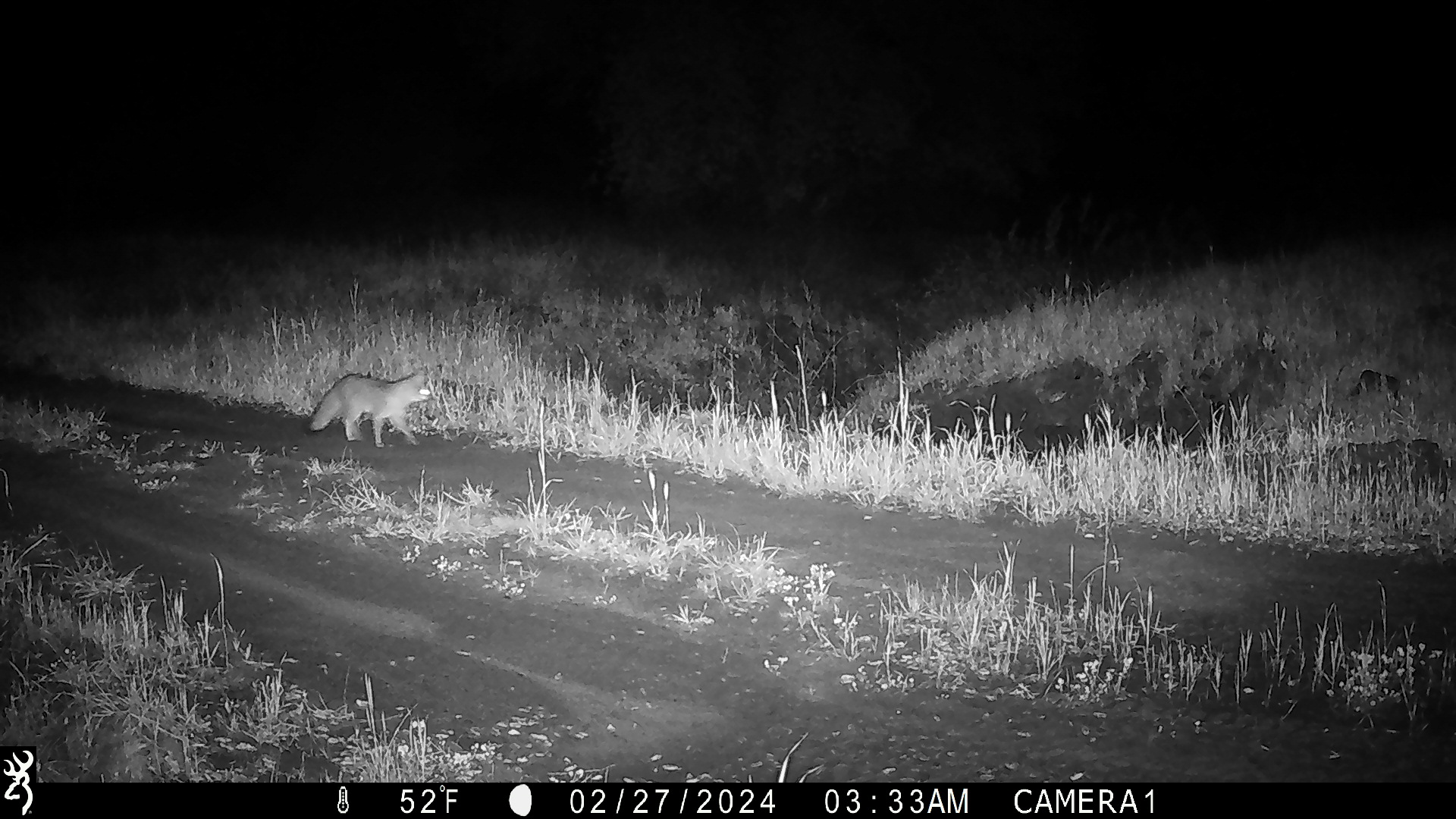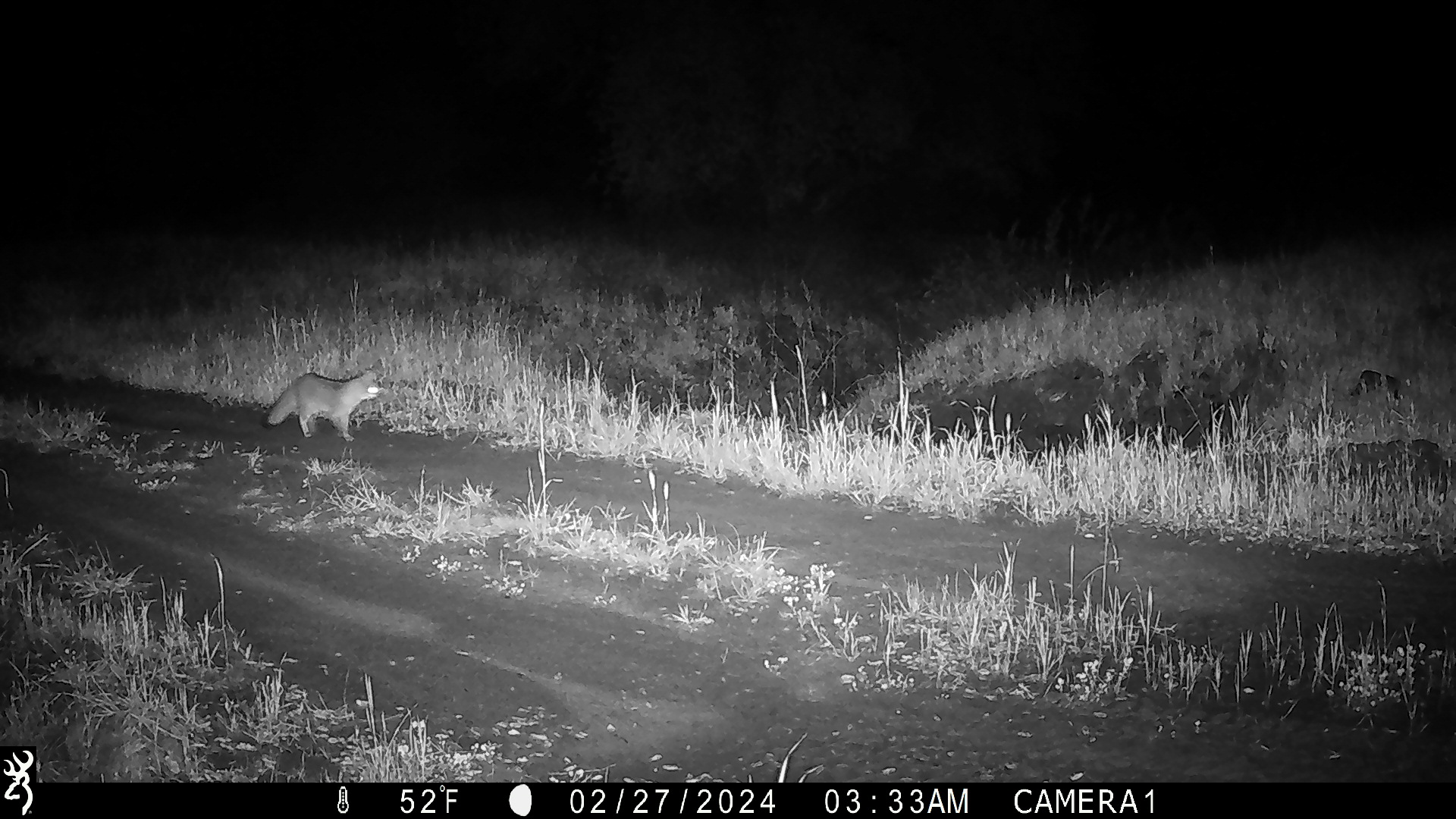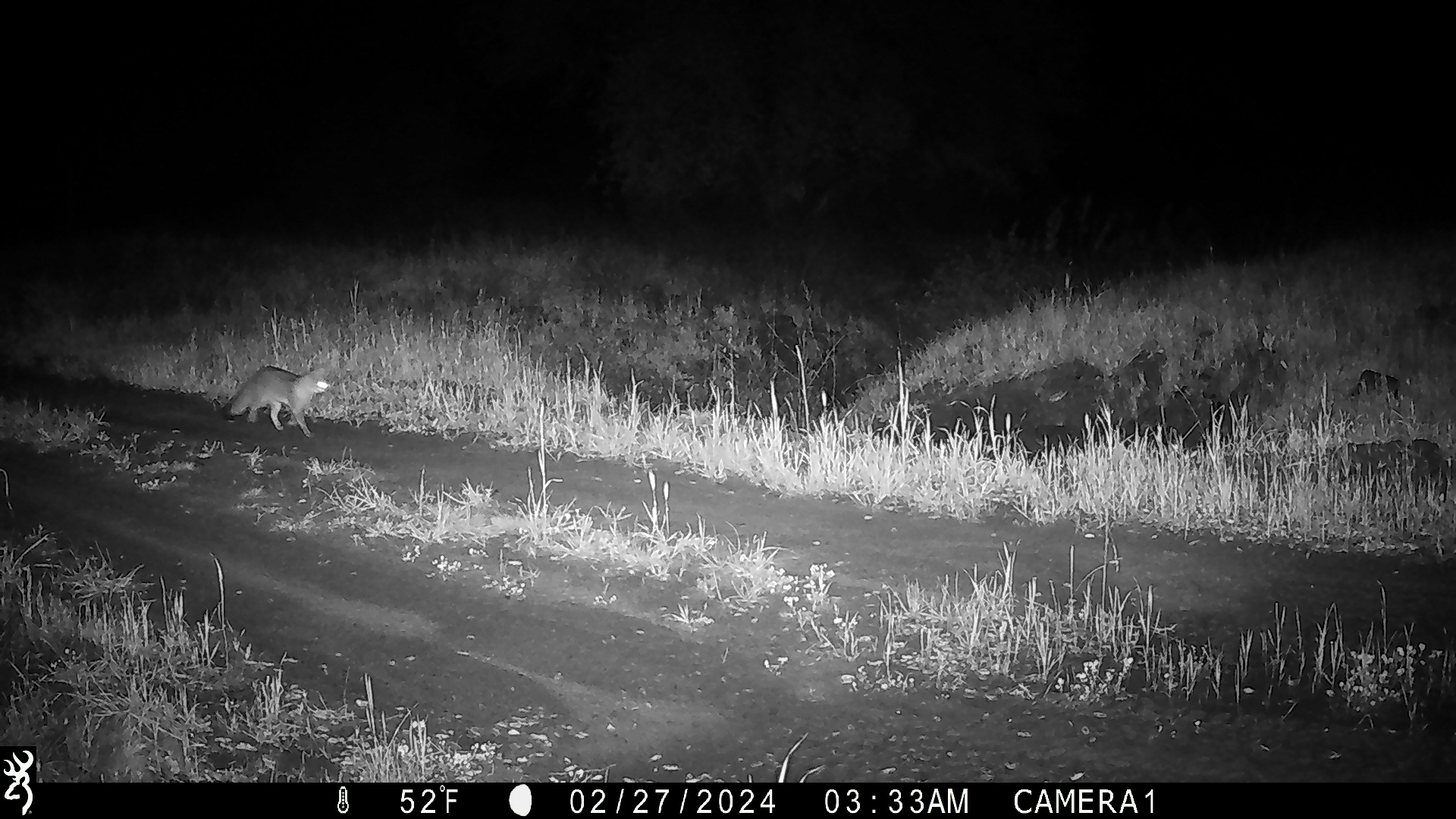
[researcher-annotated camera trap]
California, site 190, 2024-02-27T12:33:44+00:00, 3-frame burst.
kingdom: Animalia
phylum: Chordata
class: Mammalia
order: Carnivora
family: Canidae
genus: Urocyon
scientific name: Urocyon cinereoargenteus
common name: gray fox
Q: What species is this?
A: Gray fox (Urocyon cinereoargenteus).